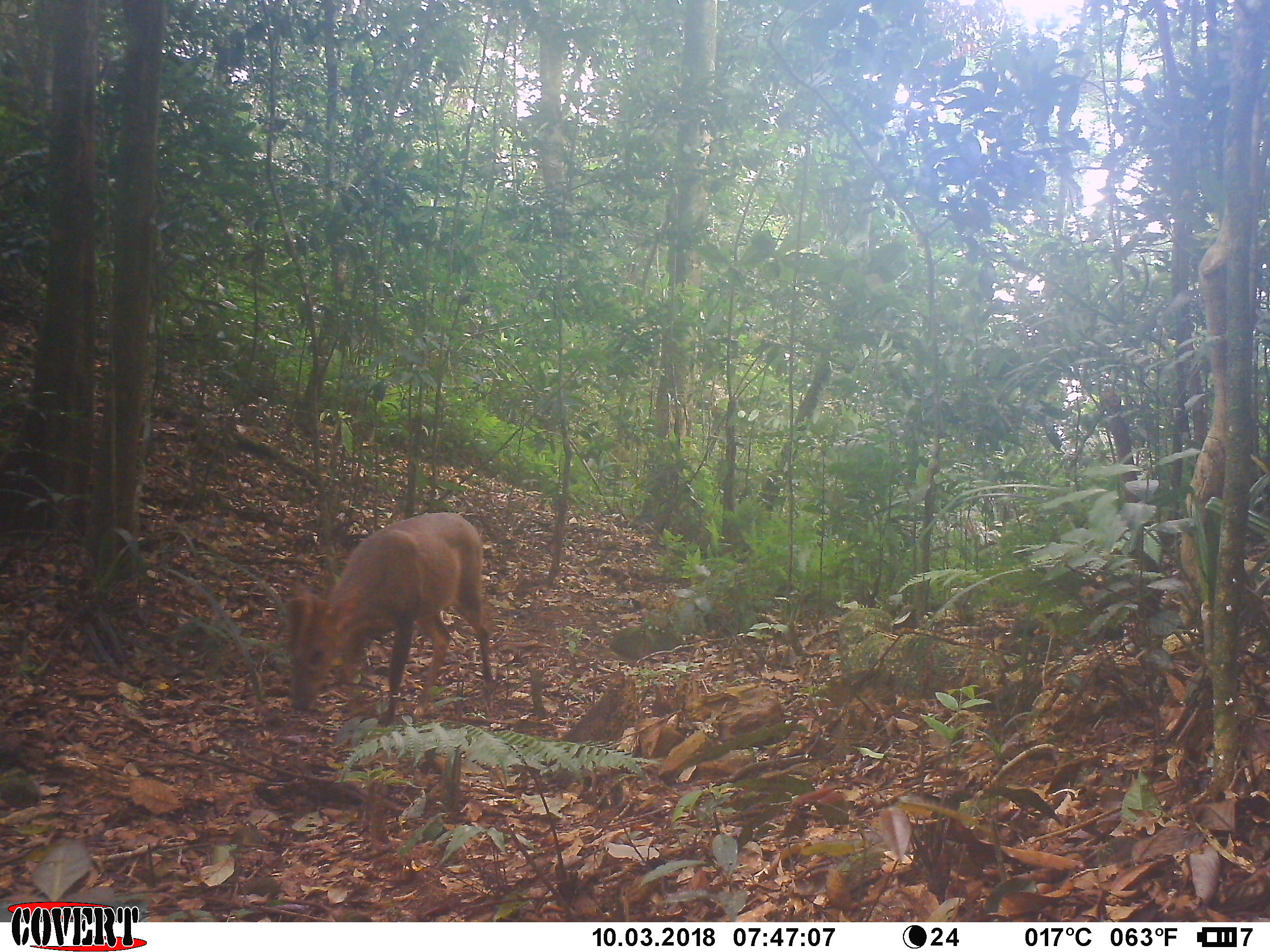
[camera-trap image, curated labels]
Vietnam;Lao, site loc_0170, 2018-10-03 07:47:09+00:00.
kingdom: Animalia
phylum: Chordata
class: Mammalia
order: Artiodactyla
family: Cervidae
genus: Muntiacus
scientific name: Muntiacus vuquangensis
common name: large-antlered muntjac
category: large antlered muntjac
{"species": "large antlered muntjac (large-antlered muntjac) (Muntiacus vuquangensis)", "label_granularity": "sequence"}